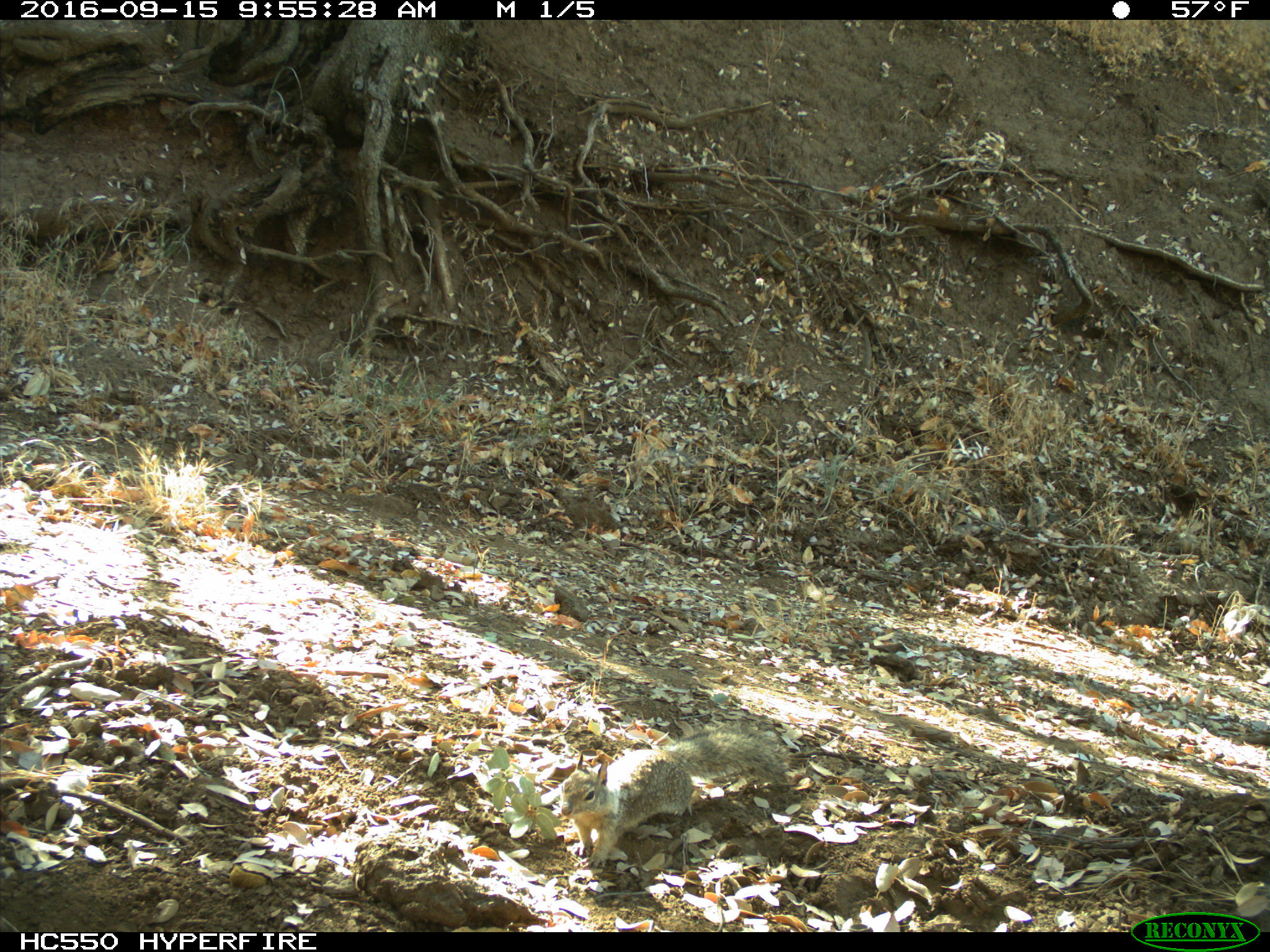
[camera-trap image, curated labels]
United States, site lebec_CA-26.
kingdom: Animalia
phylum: Chordata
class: Mammalia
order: Rodentia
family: Sciuridae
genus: Otospermophilus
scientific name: Otospermophilus beecheyi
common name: california ground squirrel